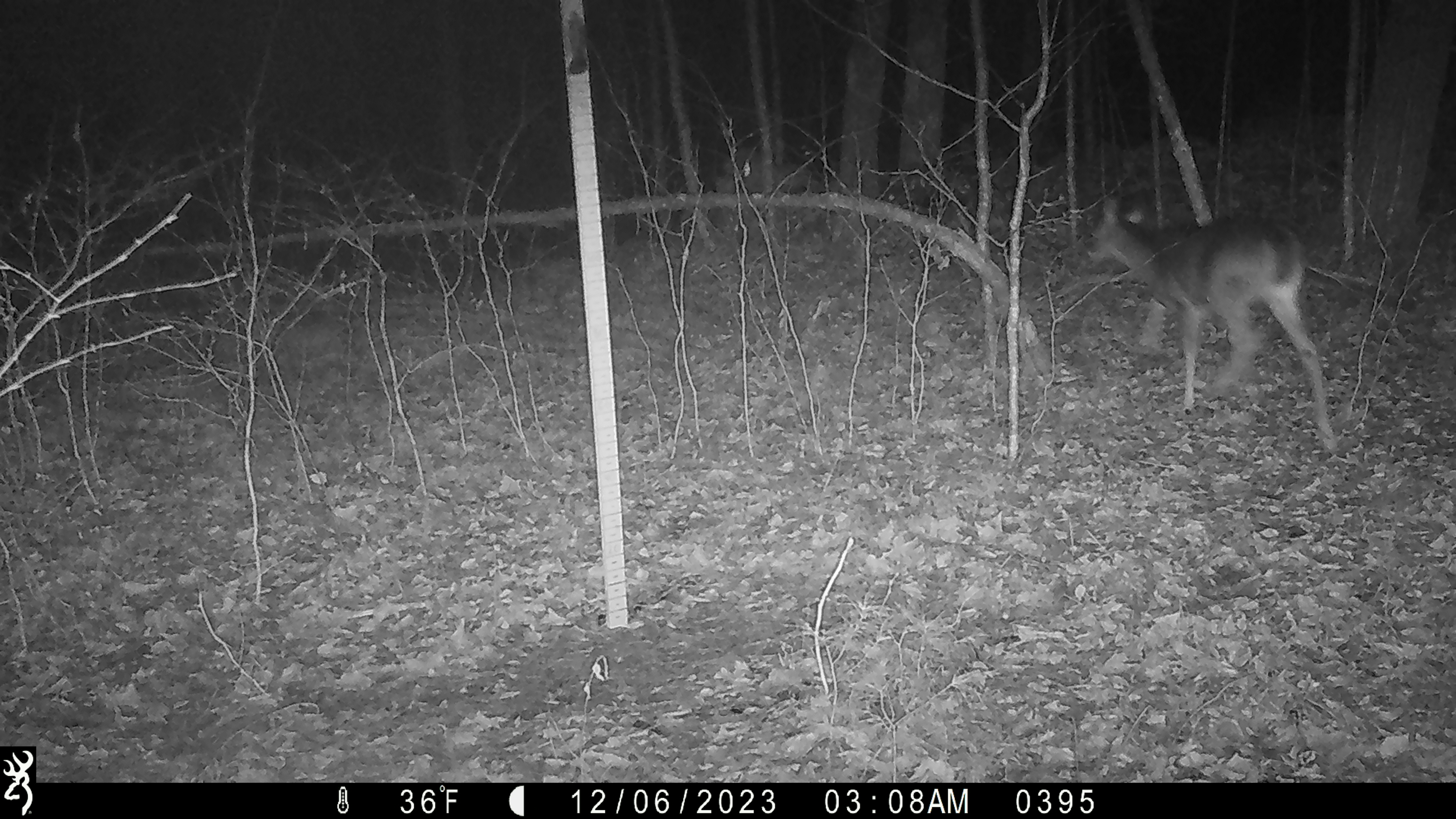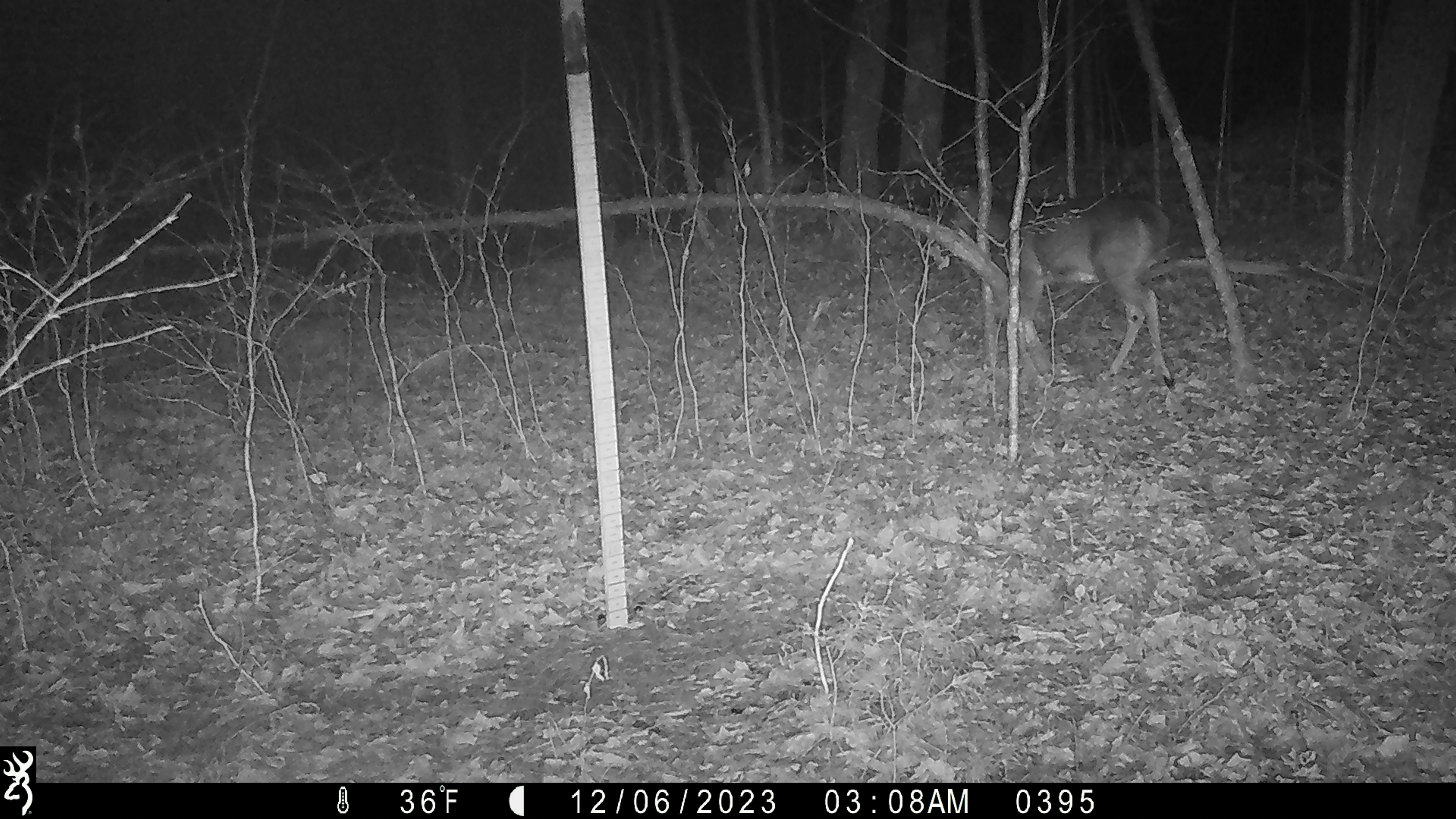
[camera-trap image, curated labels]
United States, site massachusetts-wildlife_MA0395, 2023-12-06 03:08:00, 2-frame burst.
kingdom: Animalia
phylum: Chordata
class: Mammalia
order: Artiodactyla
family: Cervidae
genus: Odocoileus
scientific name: Odocoileus virginianus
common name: white-tailed deer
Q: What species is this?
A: White-tailed deer (Odocoileus virginianus).